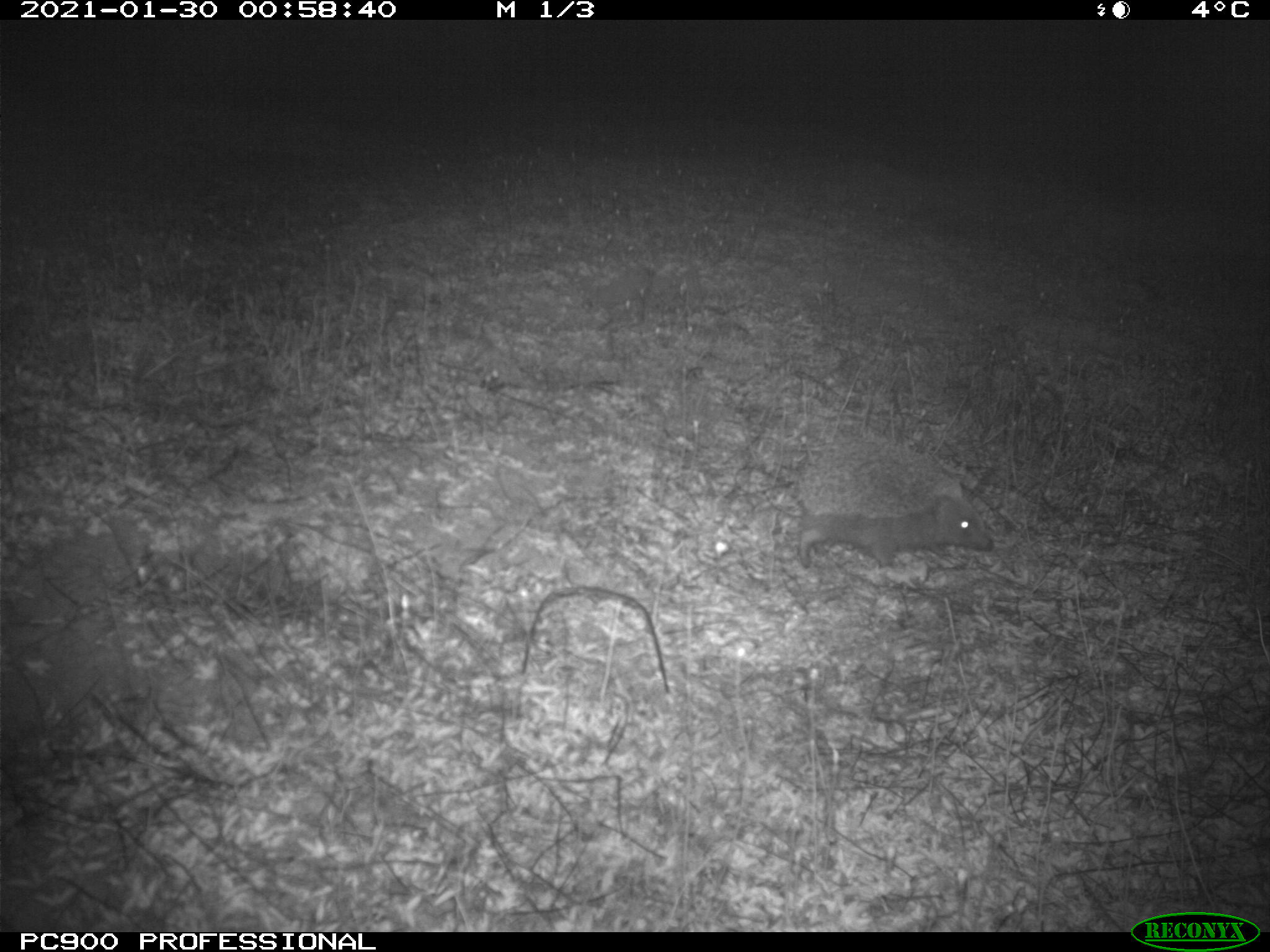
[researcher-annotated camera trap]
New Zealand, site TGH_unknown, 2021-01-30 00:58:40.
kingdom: Animalia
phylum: Chordata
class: Mammalia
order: Eulipotyphla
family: Erinaceidae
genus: Erinaceus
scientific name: Erinaceus europaeus europaeus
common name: european hedgehog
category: hedgehog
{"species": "hedgehog (european hedgehog) (Erinaceus europaeus europaeus)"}